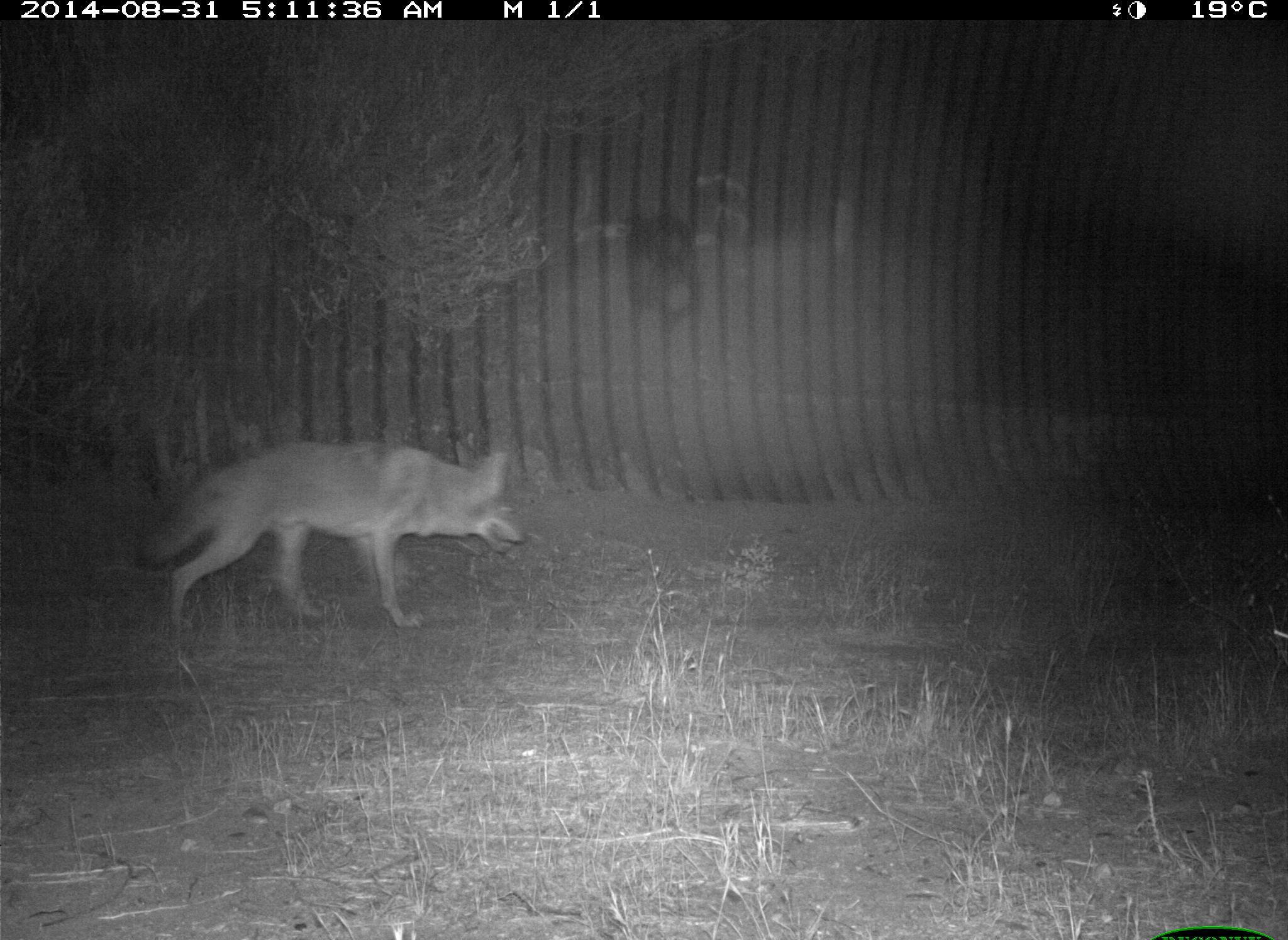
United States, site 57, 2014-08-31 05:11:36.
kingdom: Animalia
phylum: Chordata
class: Mammalia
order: Carnivora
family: Canidae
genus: Canis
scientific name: Canis latrans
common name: coyote